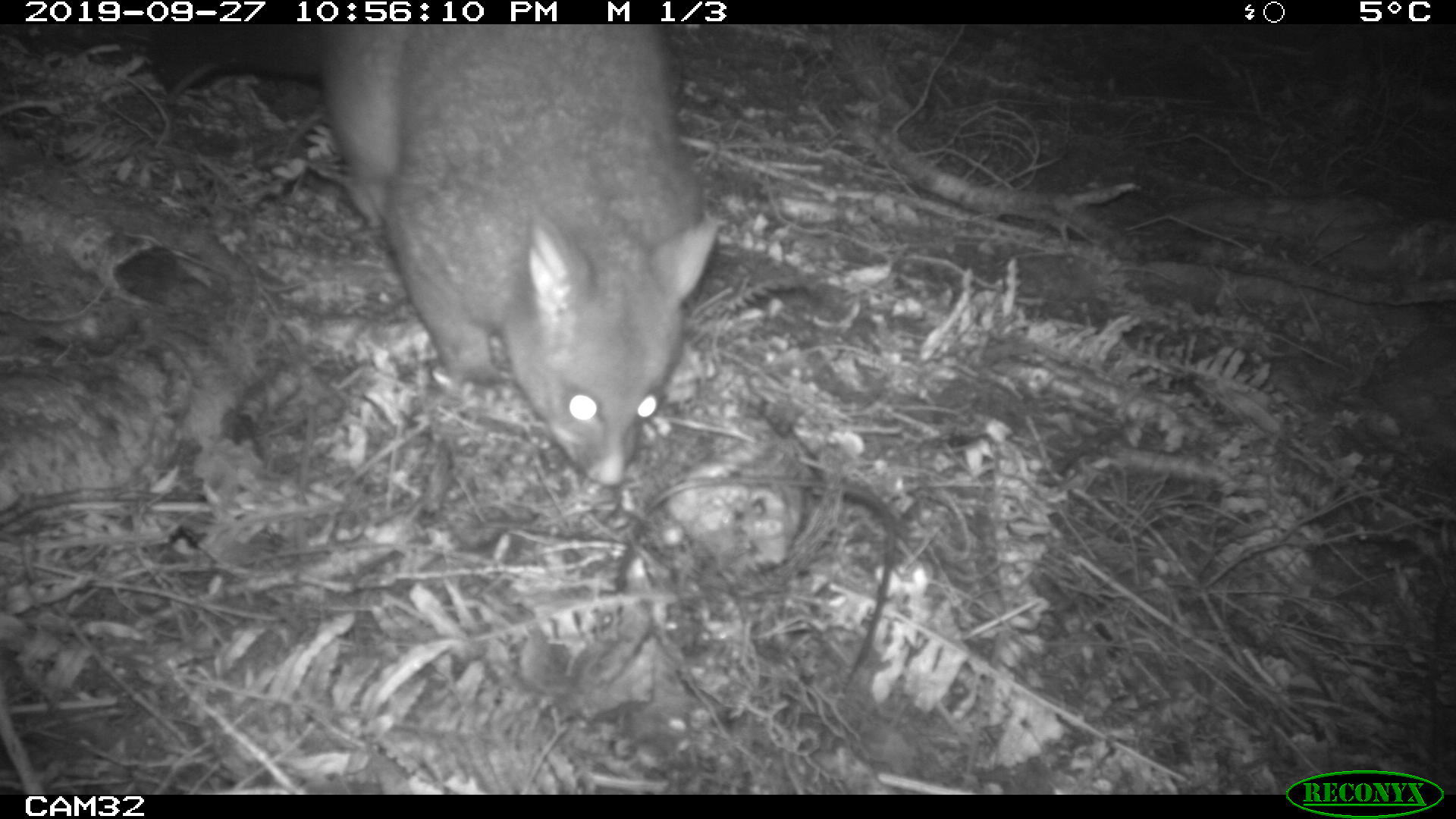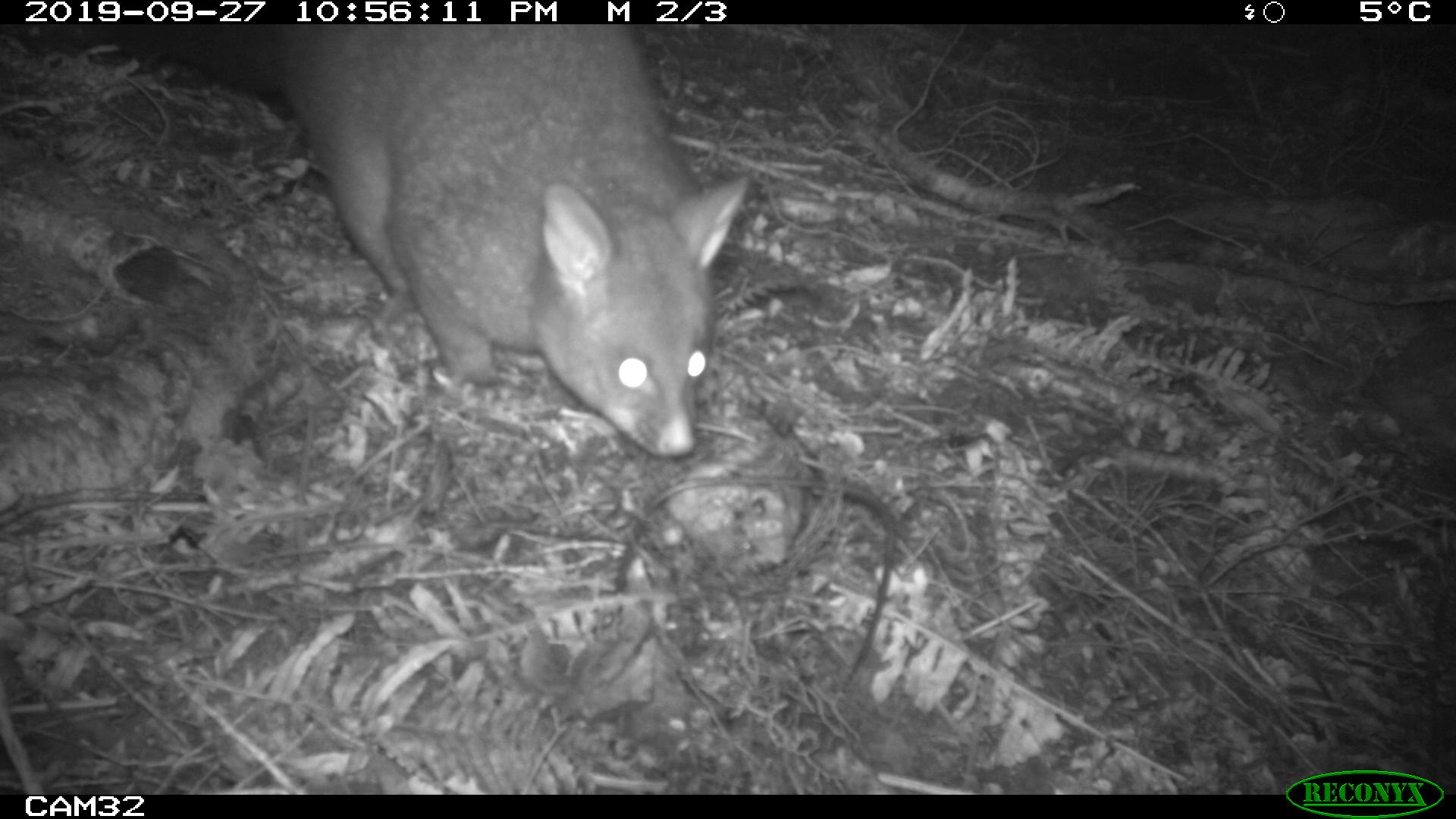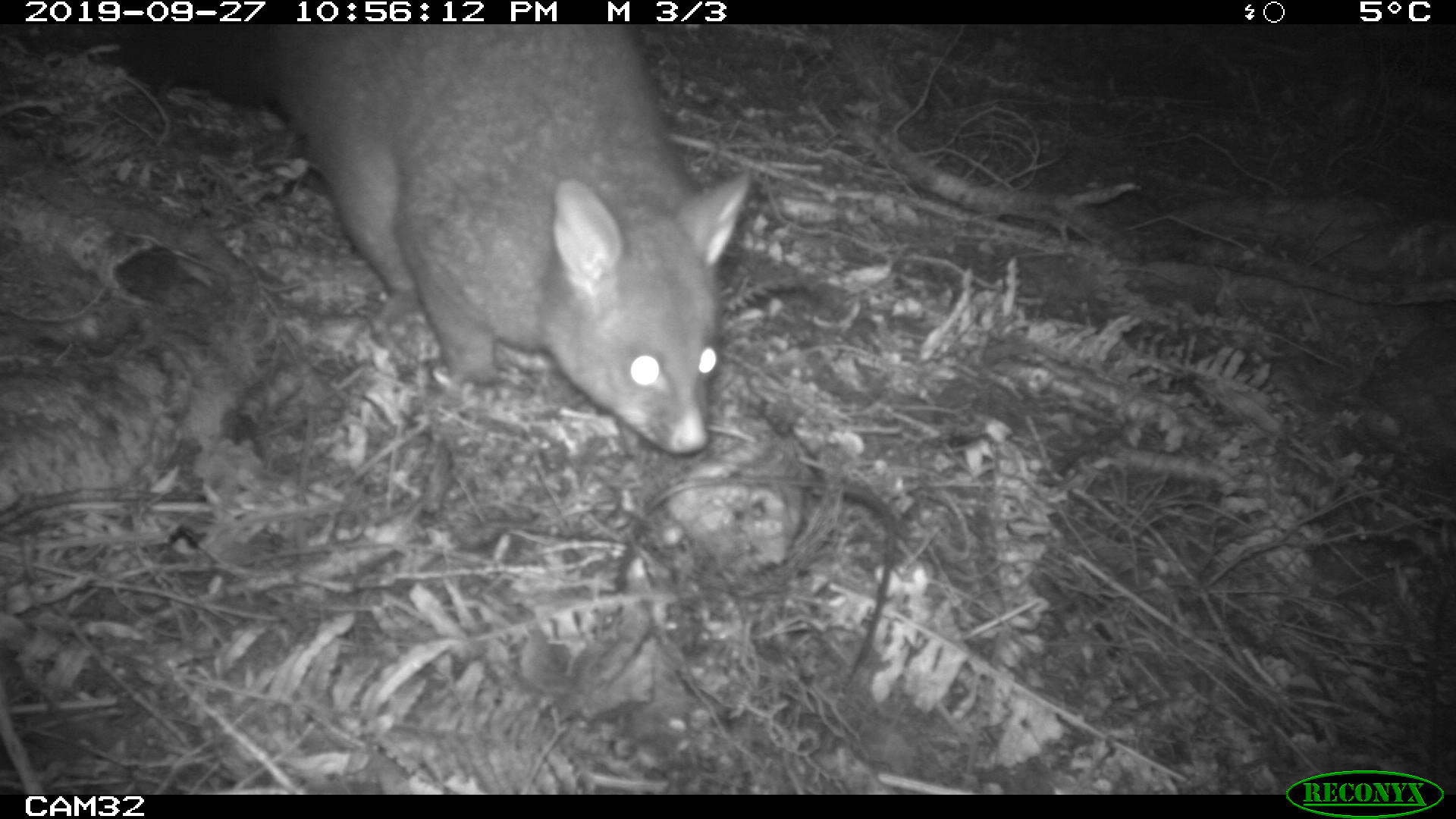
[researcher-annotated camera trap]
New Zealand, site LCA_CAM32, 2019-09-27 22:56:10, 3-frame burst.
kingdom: Animalia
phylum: Chordata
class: Mammalia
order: Diprotodontia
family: Phalangeridae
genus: Trichosurus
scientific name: Trichosurus vulpecula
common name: common brushtail possum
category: possum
Possum (common brushtail possum) (Trichosurus vulpecula).